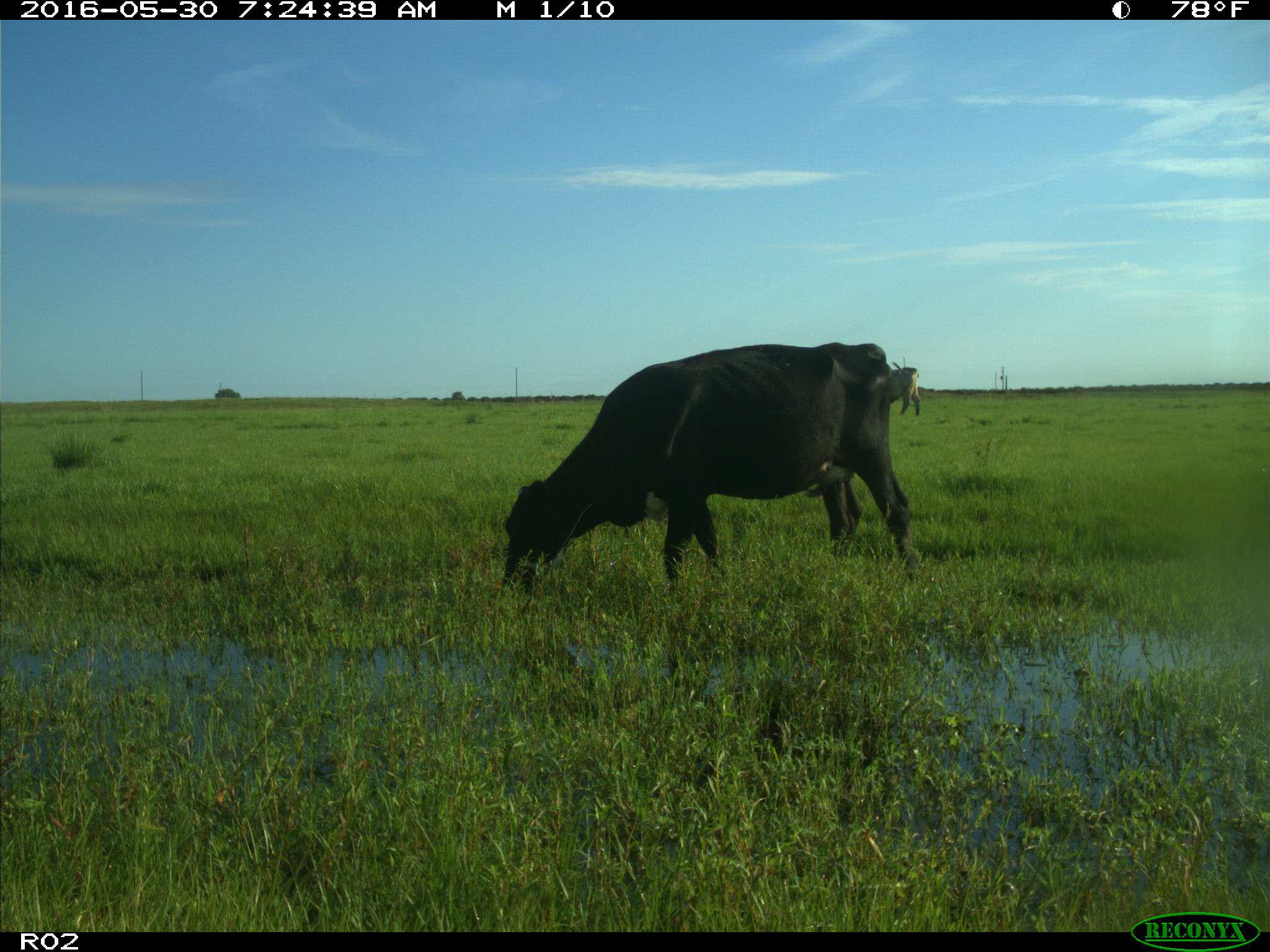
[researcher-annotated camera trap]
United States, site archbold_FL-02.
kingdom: Animalia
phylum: Chordata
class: Mammalia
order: Artiodactyla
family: Bovidae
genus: Bos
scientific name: Bos taurus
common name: domestic cow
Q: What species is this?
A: Bos taurus (domestic cow).